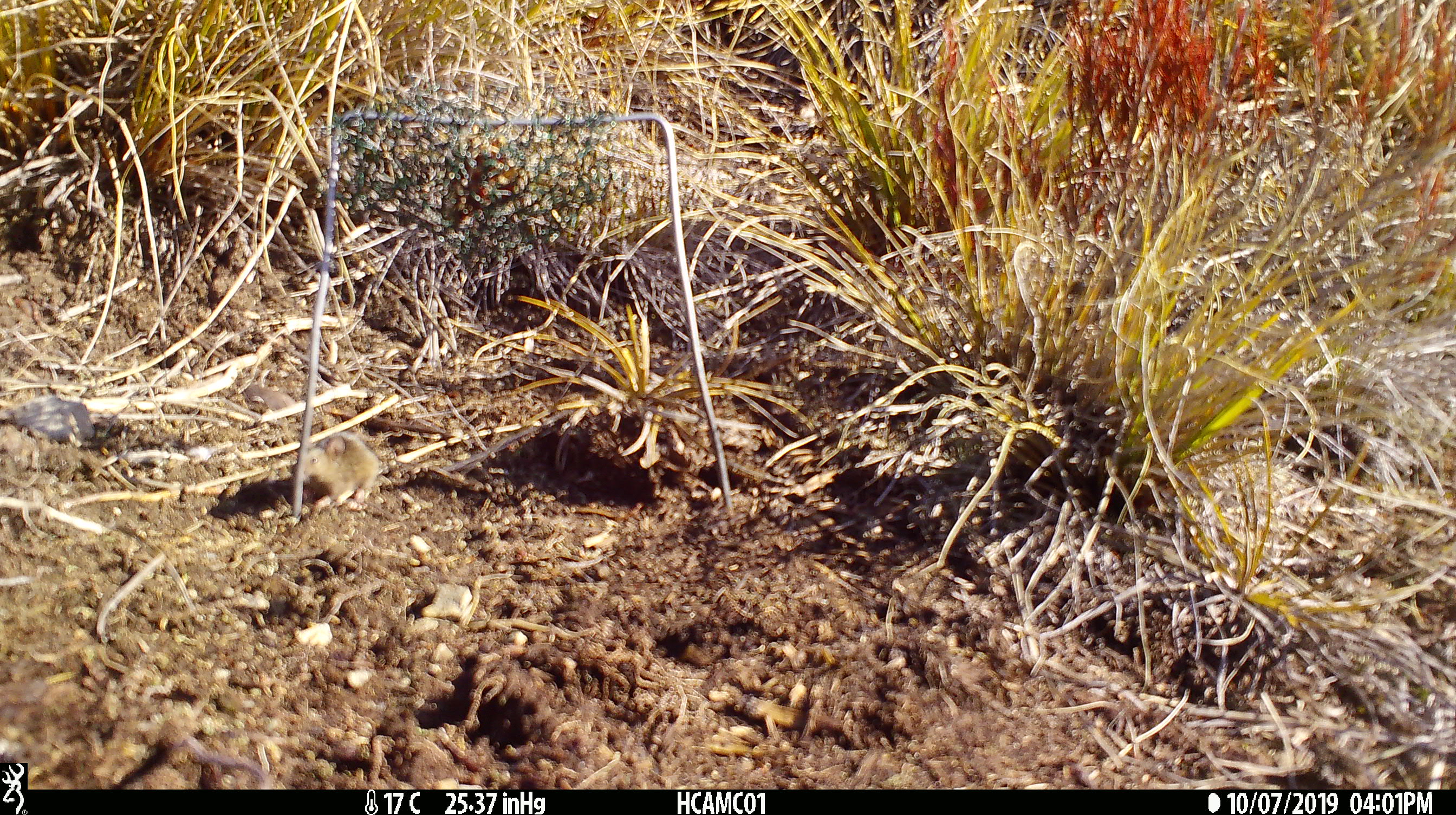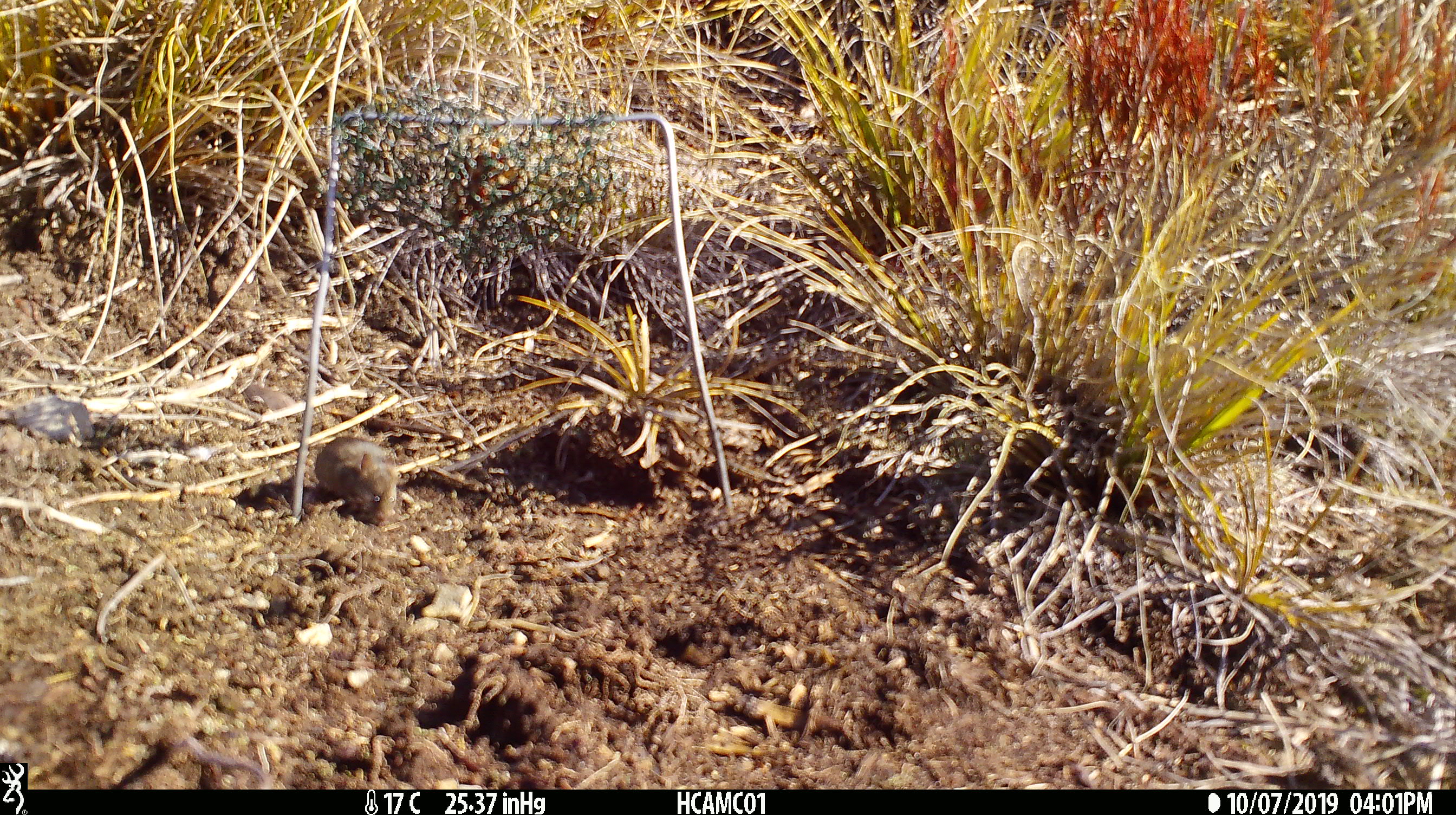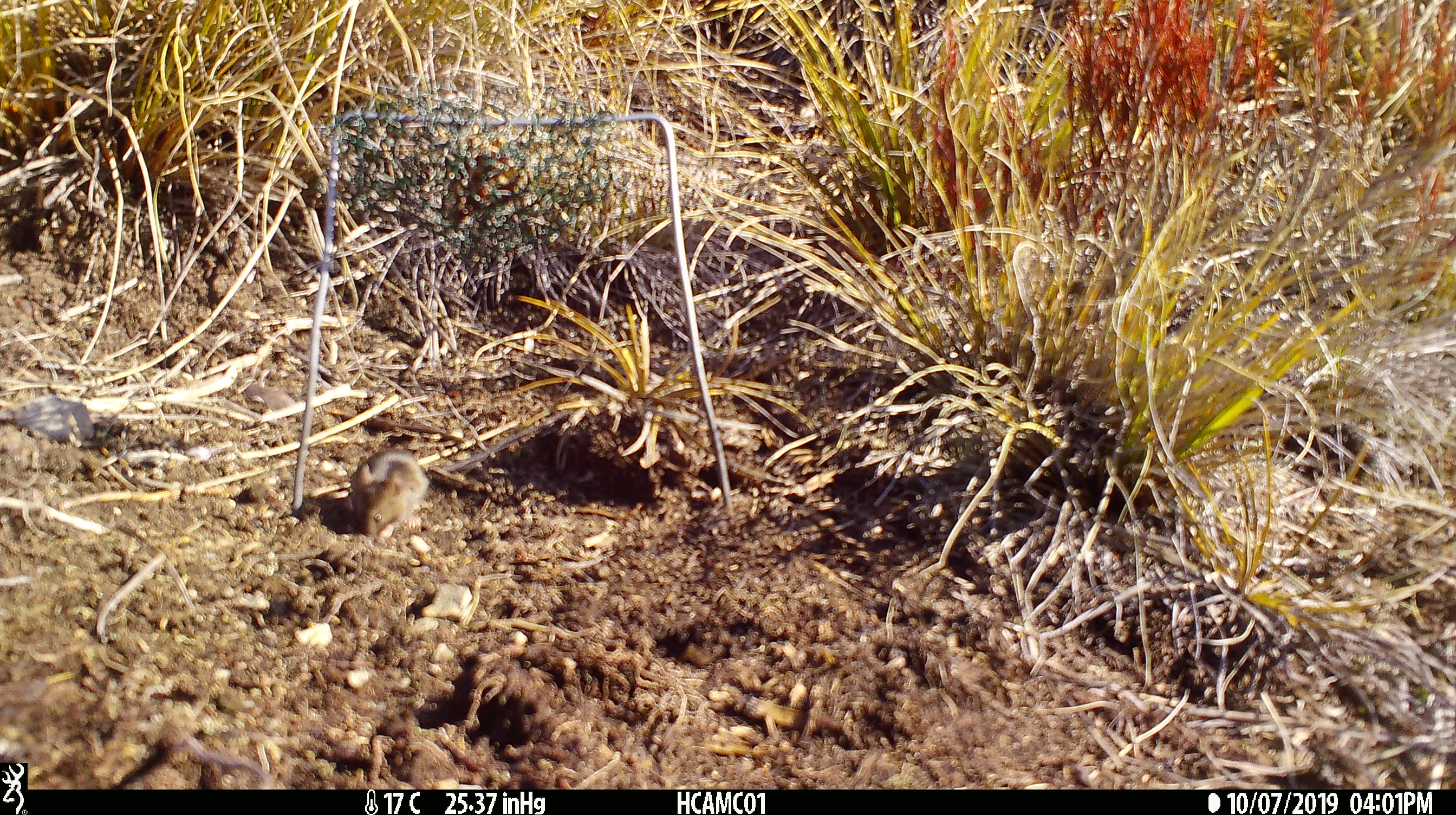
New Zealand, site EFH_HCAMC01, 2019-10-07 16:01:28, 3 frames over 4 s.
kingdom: Animalia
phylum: Chordata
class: Mammalia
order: Rodentia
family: Muridae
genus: Mus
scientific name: Mus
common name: mouse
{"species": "mouse (Mus)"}